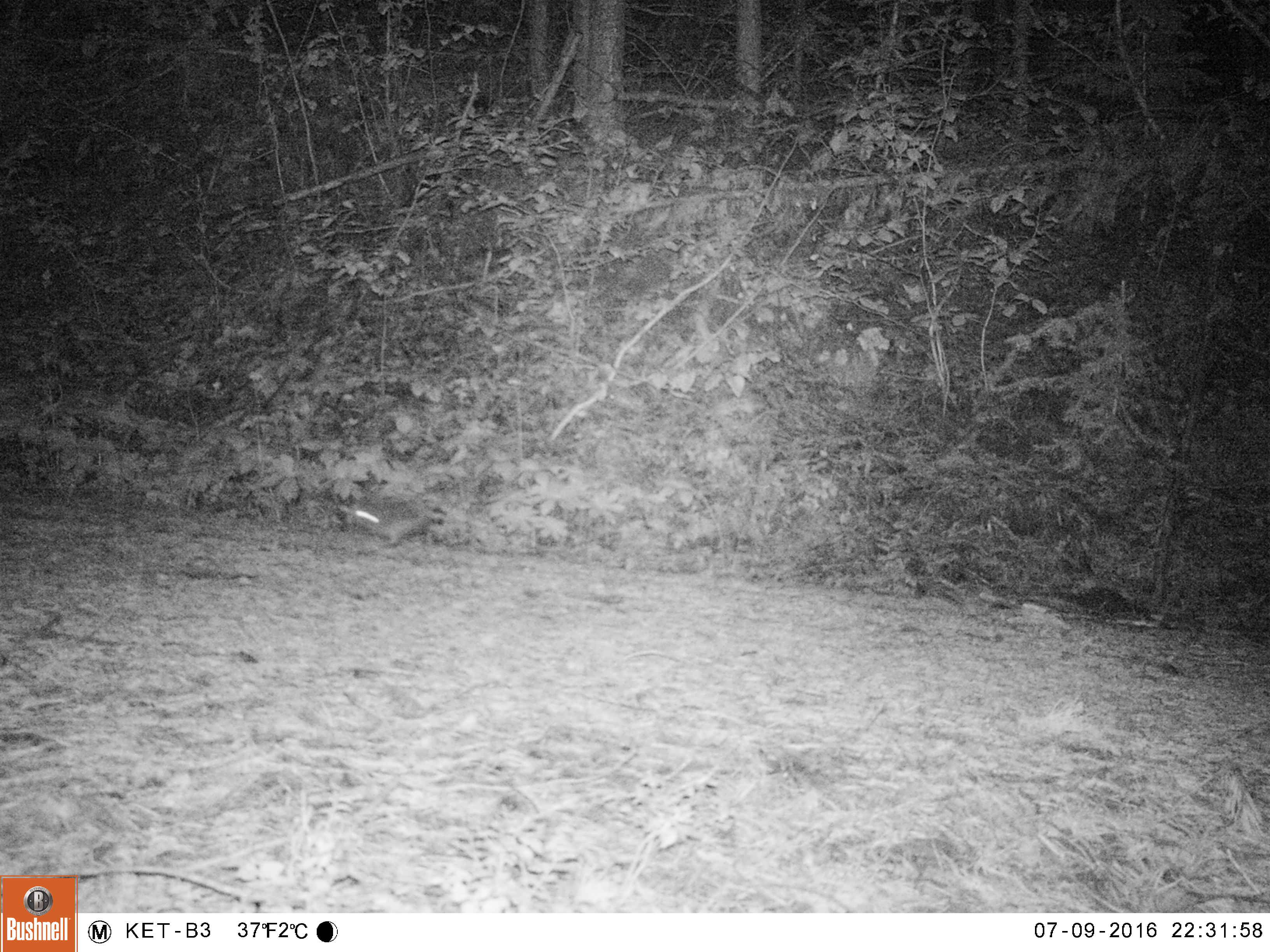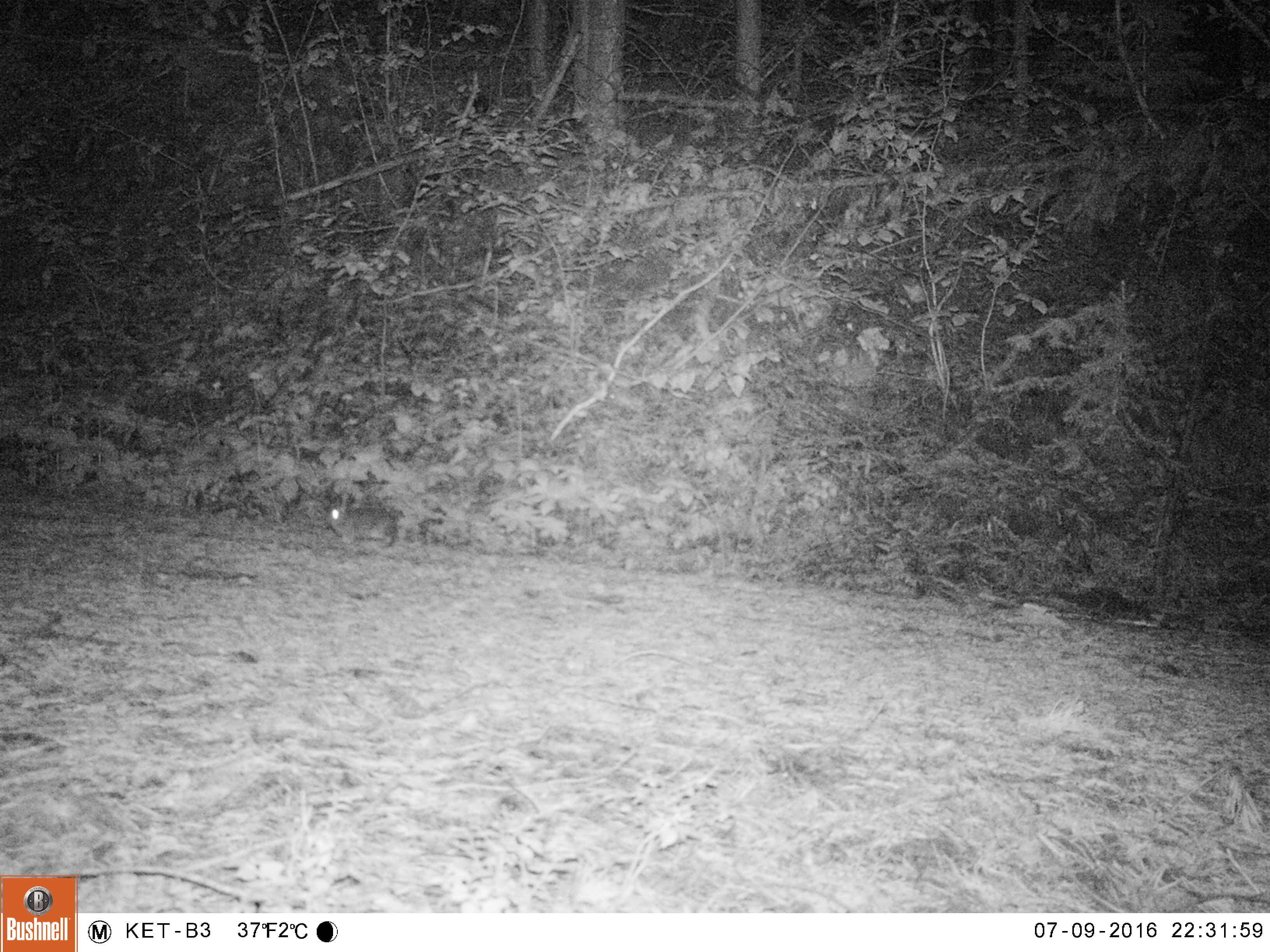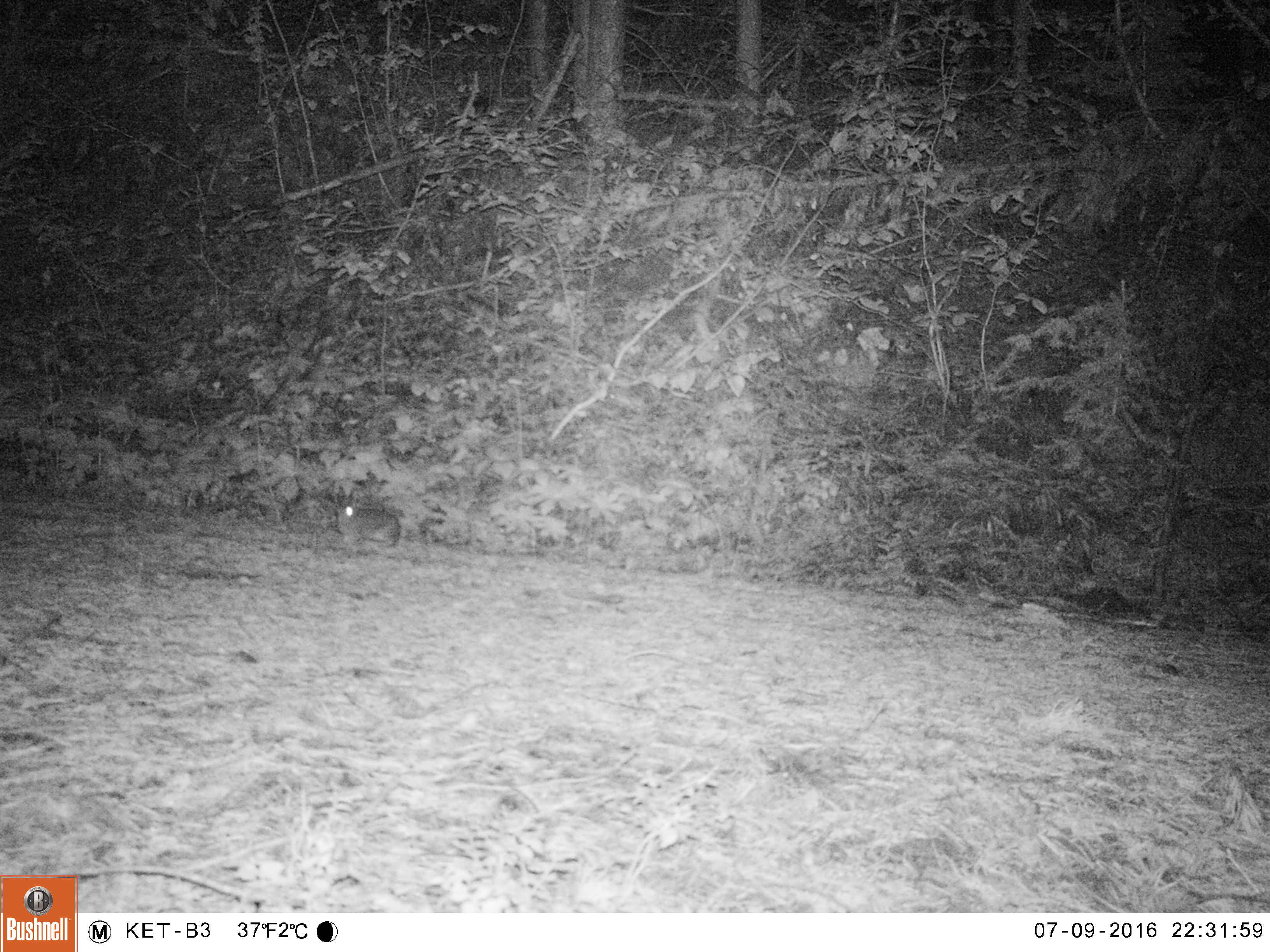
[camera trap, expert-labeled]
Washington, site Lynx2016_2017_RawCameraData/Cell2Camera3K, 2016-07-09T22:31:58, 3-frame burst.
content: unidentified animal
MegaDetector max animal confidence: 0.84